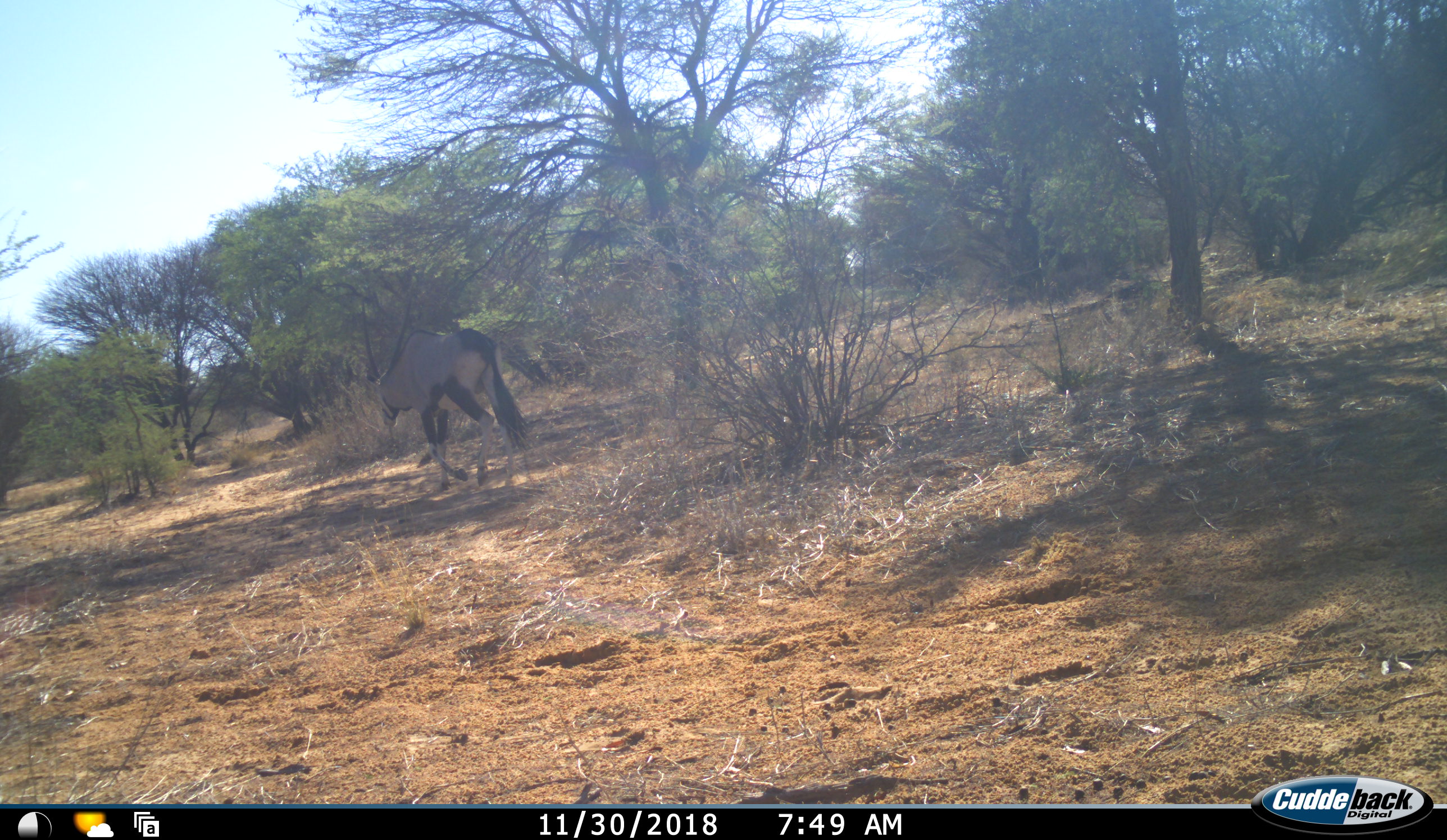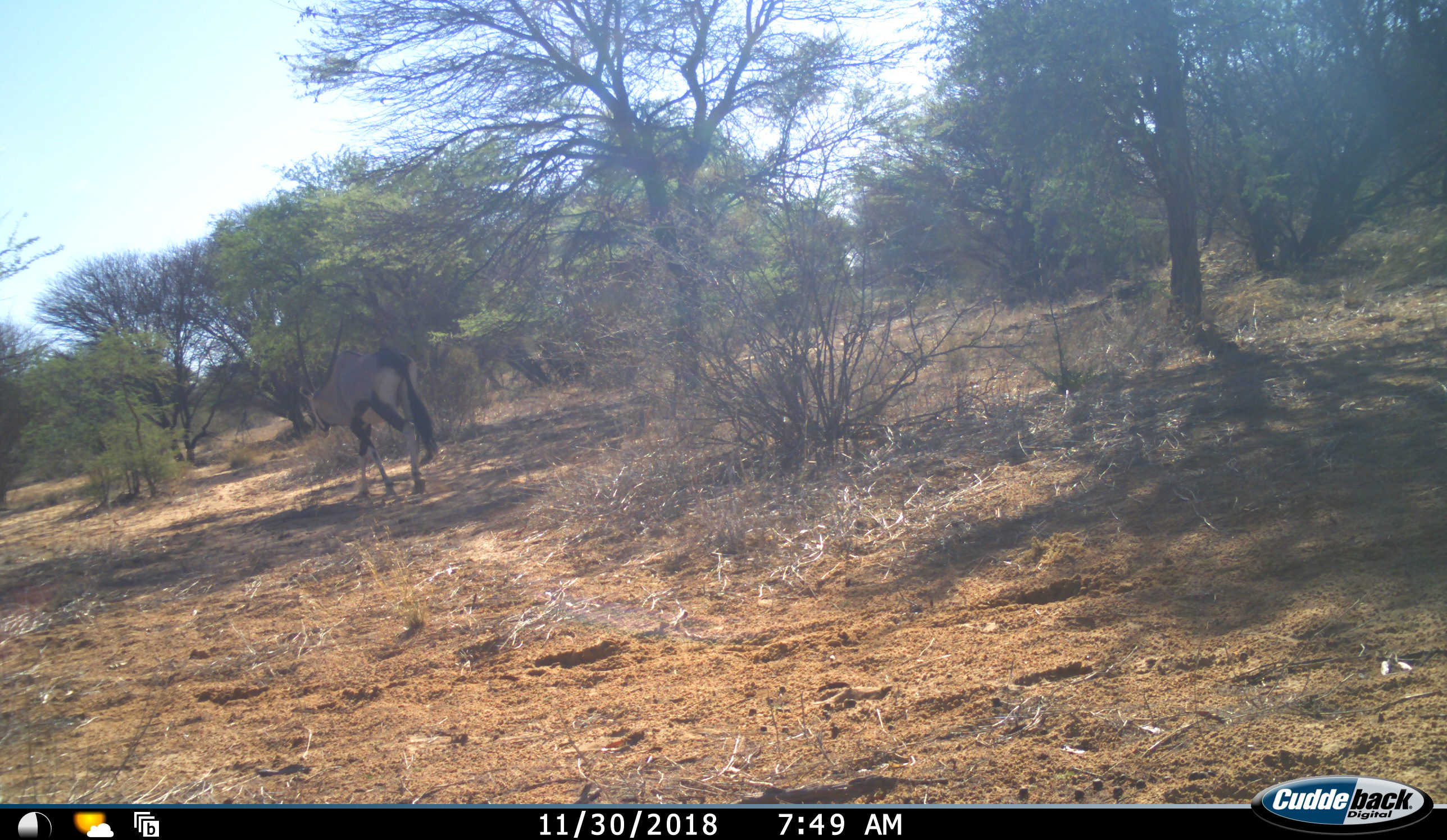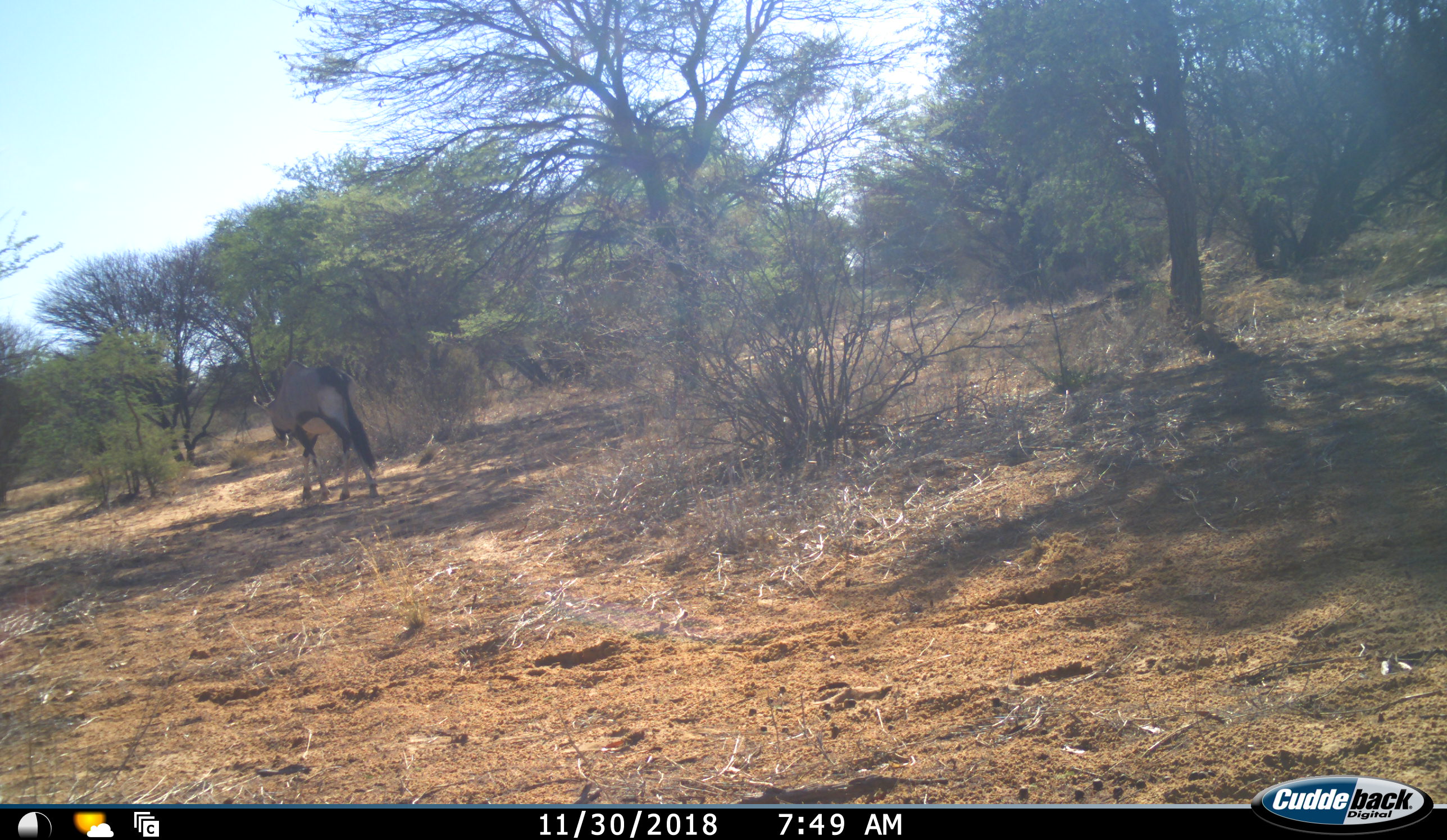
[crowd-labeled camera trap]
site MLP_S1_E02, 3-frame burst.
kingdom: Animalia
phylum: Chordata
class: Mammalia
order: Artiodactyla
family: Bovidae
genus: Oryx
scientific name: Oryx gazella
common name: gemsbok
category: oryx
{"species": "oryx (gemsbok) (Oryx gazella)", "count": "1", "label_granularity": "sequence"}